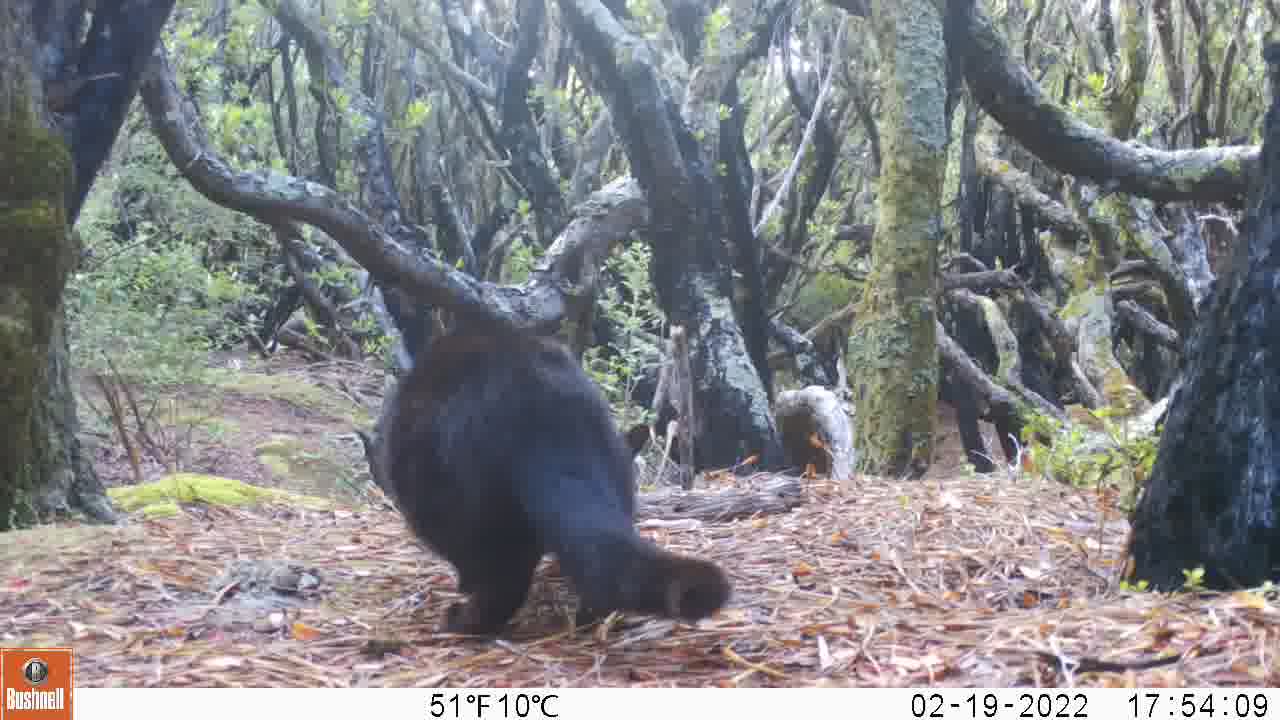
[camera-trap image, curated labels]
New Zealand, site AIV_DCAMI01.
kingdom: Animalia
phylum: Chordata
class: Mammalia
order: Carnivora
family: Felidae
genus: Felis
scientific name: Felis catus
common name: domestic cat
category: cat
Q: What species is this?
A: Cat (domestic cat) (Felis catus).